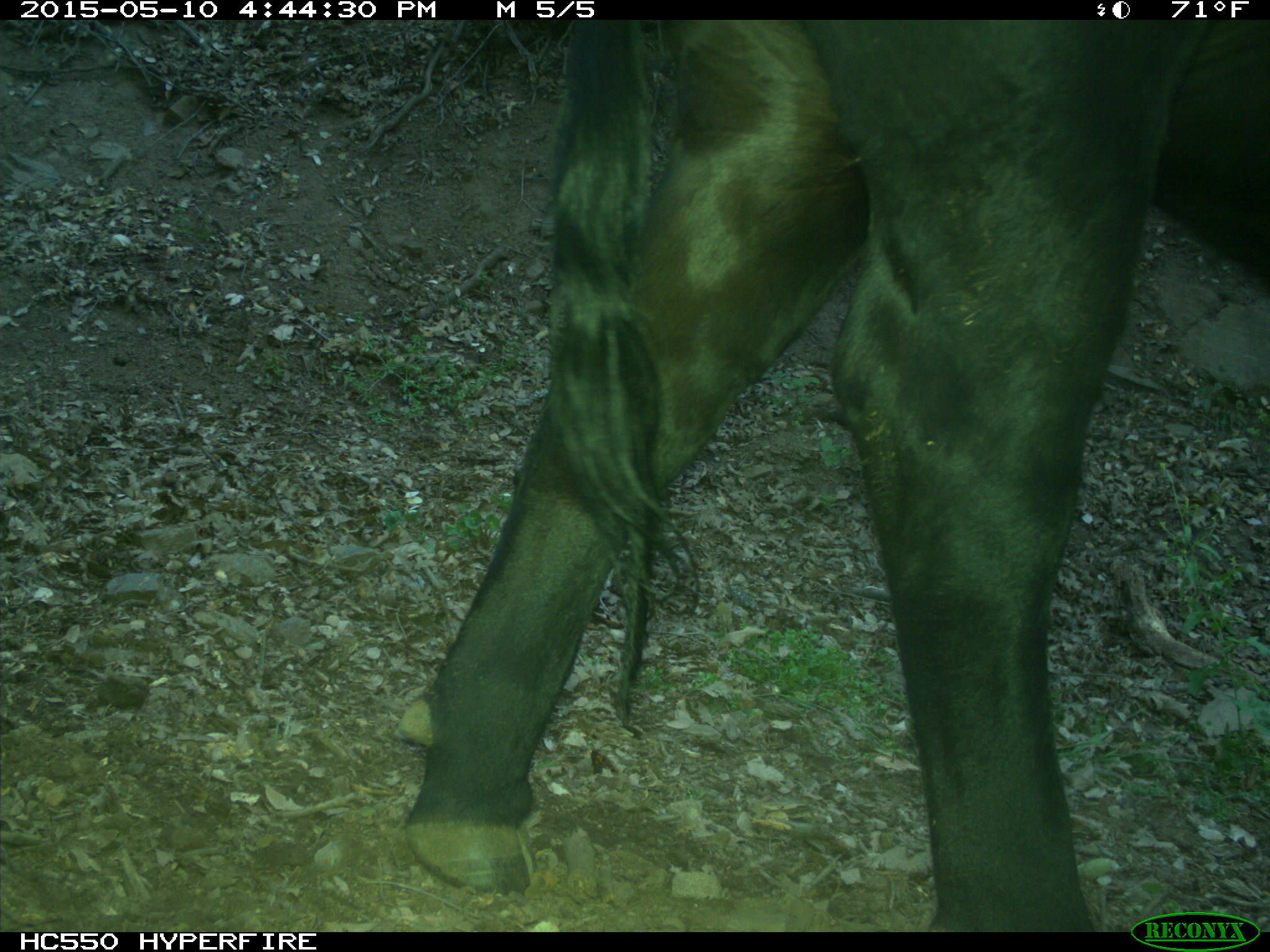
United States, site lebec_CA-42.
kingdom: Animalia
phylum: Chordata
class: Mammalia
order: Artiodactyla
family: Bovidae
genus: Bos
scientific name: Bos taurus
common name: domestic cow